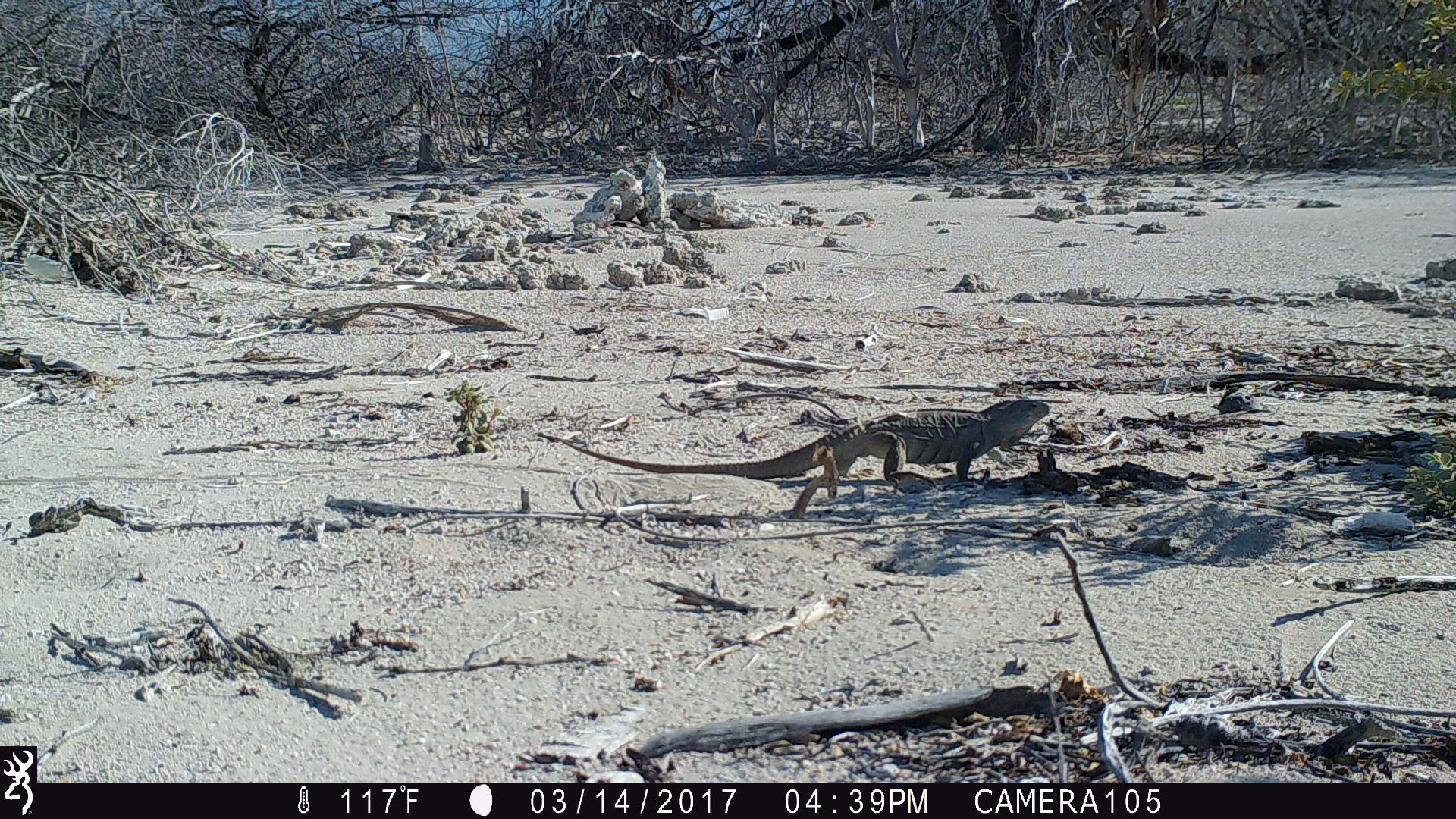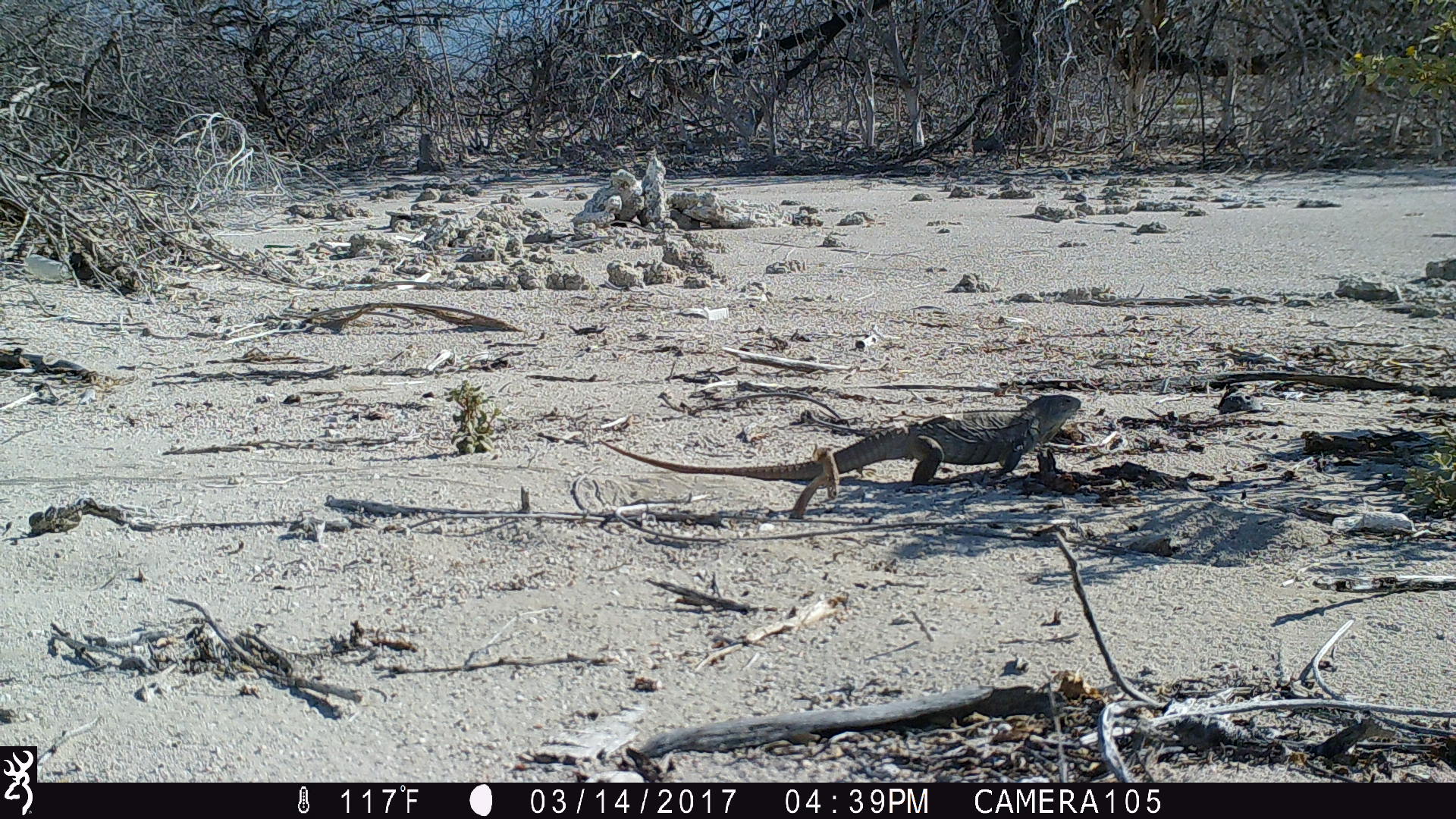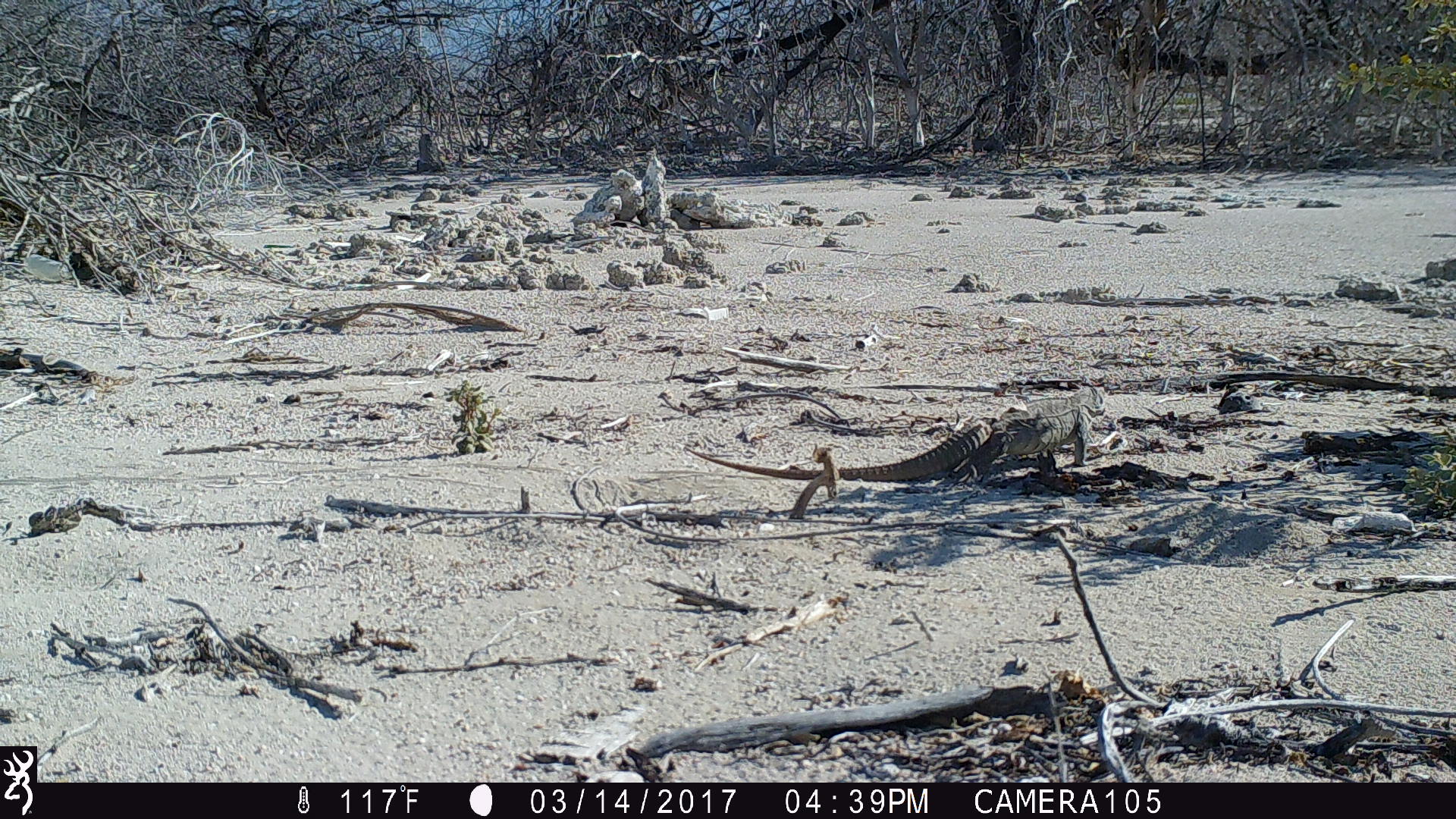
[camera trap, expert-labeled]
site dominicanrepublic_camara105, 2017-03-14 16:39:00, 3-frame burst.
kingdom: Animalia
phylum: Chordata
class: Reptilia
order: Squamata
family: Iguanidae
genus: Iguana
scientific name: Iguana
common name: typical iguanas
Iguana (typical iguanas).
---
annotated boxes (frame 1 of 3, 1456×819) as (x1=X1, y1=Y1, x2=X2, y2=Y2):
iguana: (x1=538, y1=395, x2=1055, y2=496)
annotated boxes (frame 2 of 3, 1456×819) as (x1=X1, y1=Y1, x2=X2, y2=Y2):
iguana: (x1=600, y1=391, x2=1087, y2=490)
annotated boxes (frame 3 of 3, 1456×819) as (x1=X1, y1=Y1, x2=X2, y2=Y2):
iguana: (x1=683, y1=375, x2=1113, y2=504)